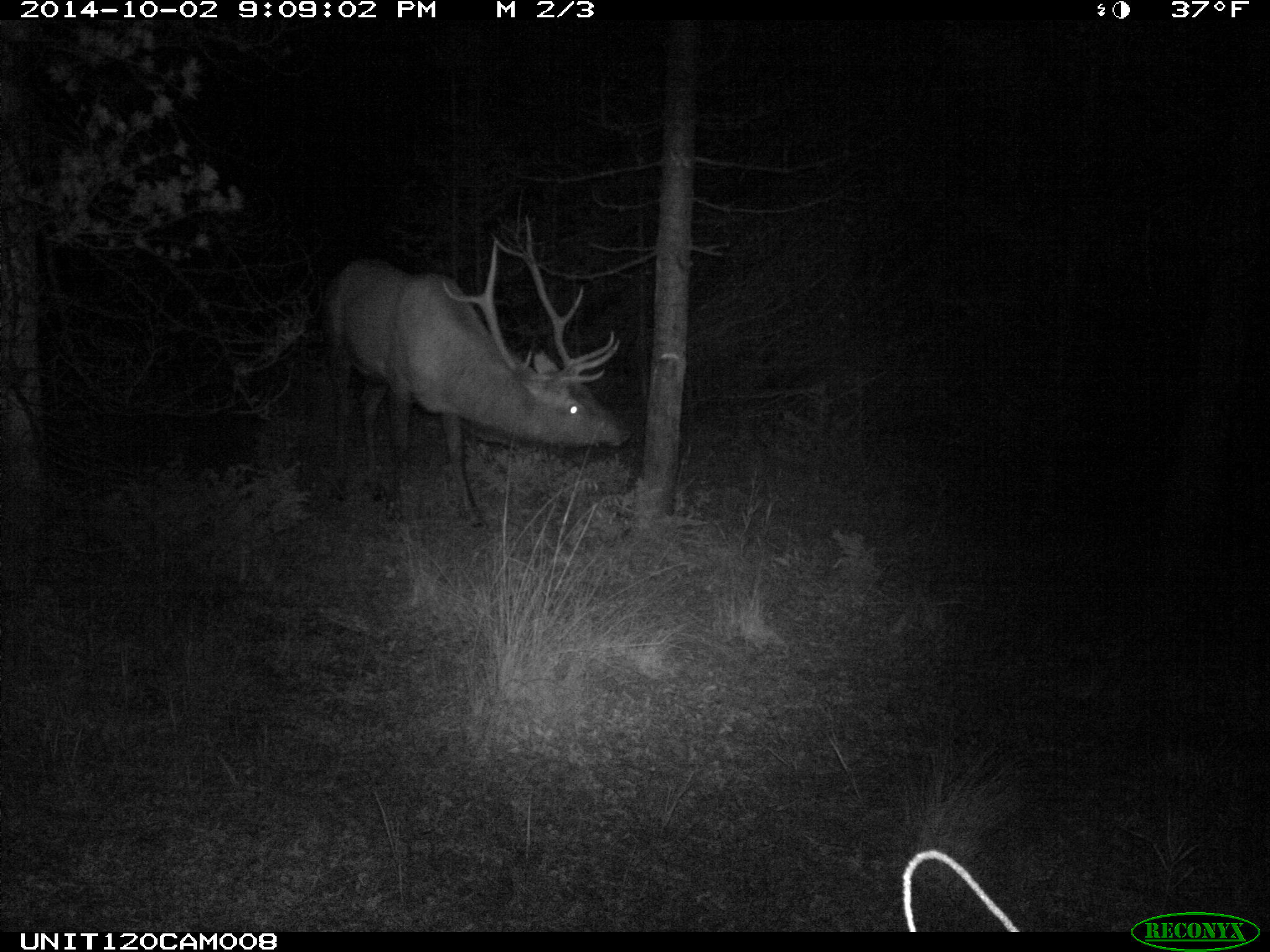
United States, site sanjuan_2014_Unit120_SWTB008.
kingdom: Animalia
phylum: Chordata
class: Mammalia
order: Artiodactyla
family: Cervidae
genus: Cervus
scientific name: Cervus elaphus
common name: red deer